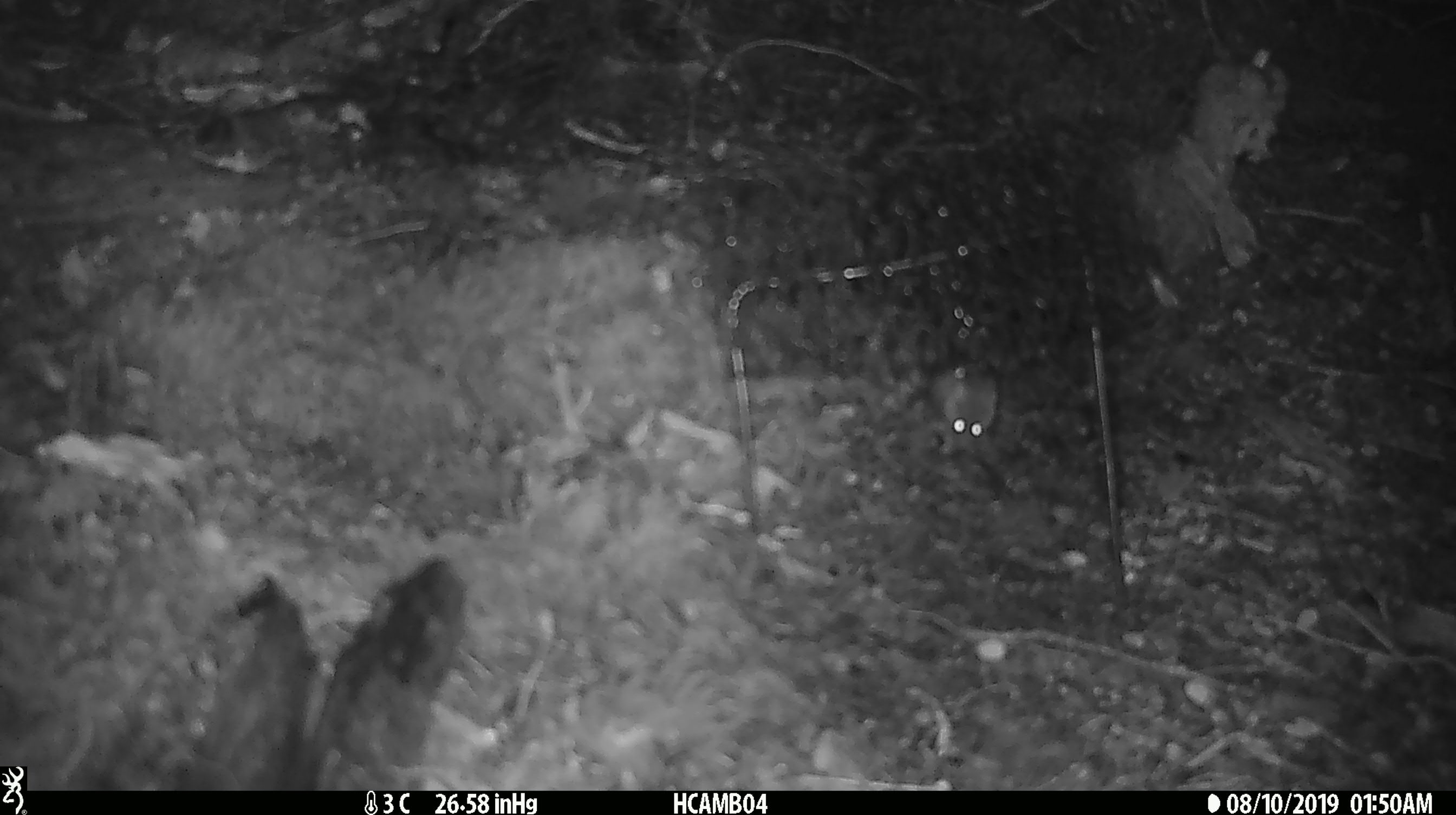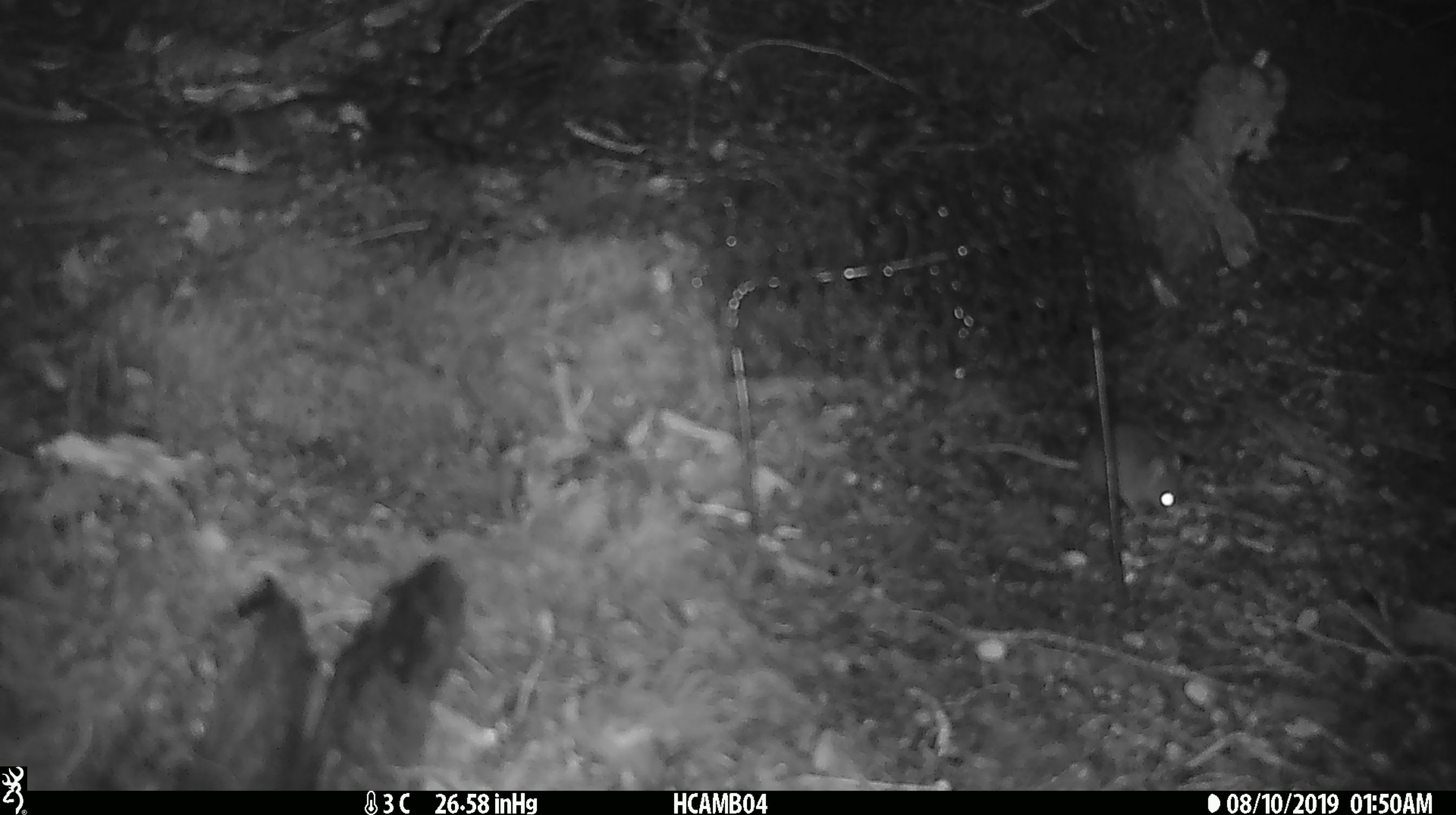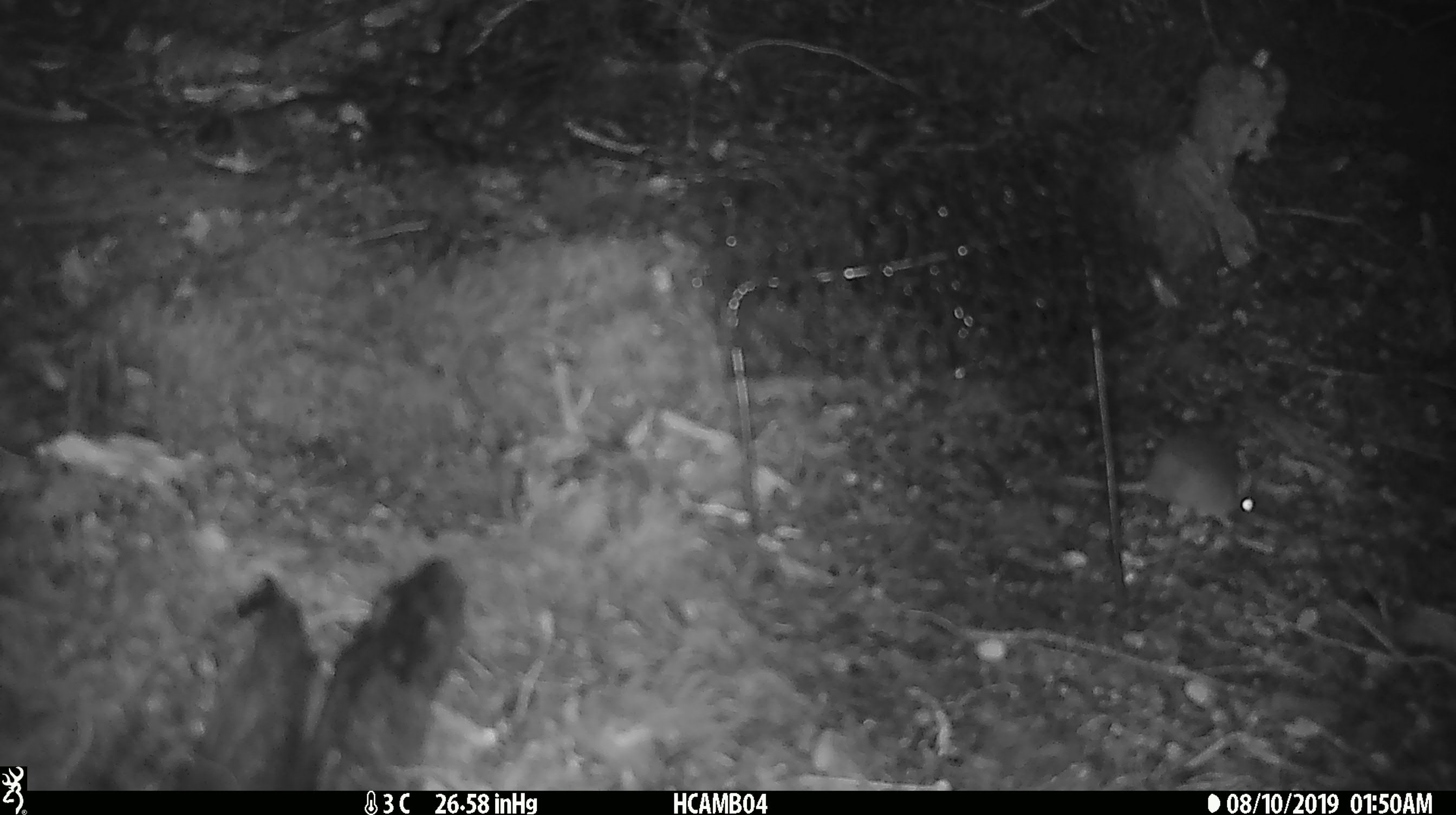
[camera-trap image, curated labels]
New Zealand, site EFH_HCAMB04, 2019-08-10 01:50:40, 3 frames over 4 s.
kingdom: Animalia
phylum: Chordata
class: Mammalia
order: Rodentia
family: Muridae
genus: Mus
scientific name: Mus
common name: mouse